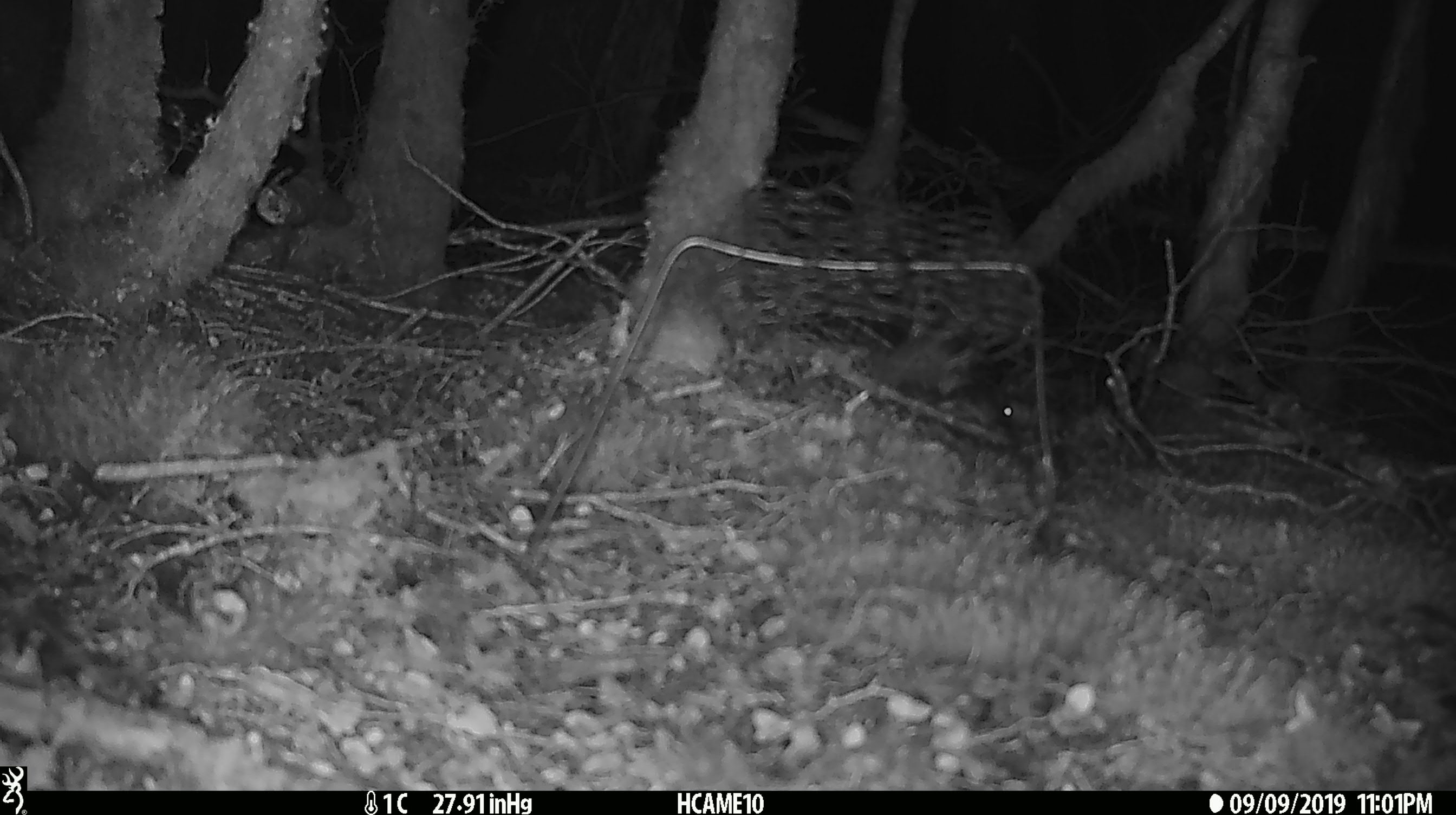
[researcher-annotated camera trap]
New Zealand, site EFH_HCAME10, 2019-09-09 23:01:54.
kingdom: Animalia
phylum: Chordata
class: Mammalia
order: Rodentia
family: Muridae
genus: Mus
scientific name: Mus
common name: mouse